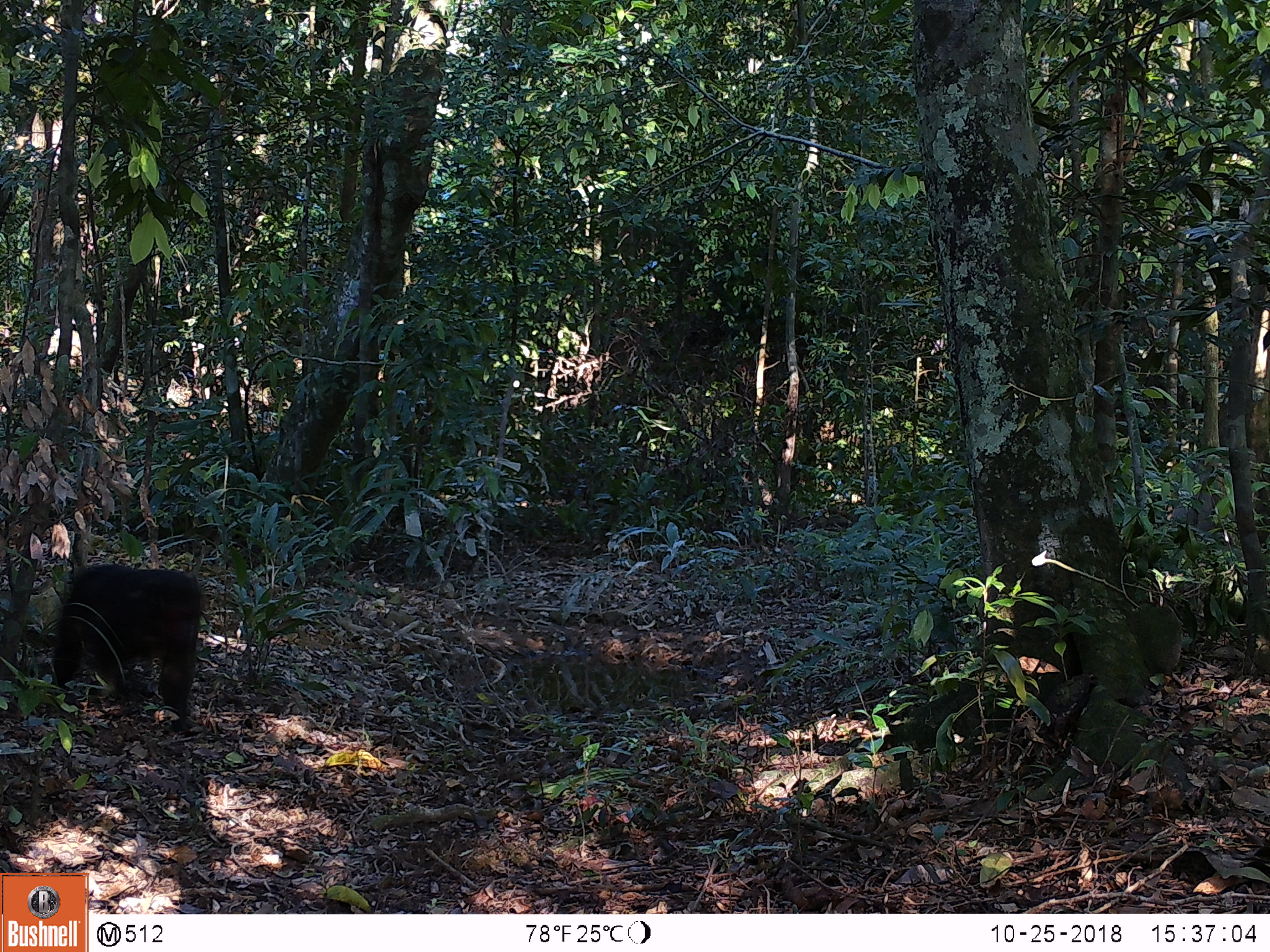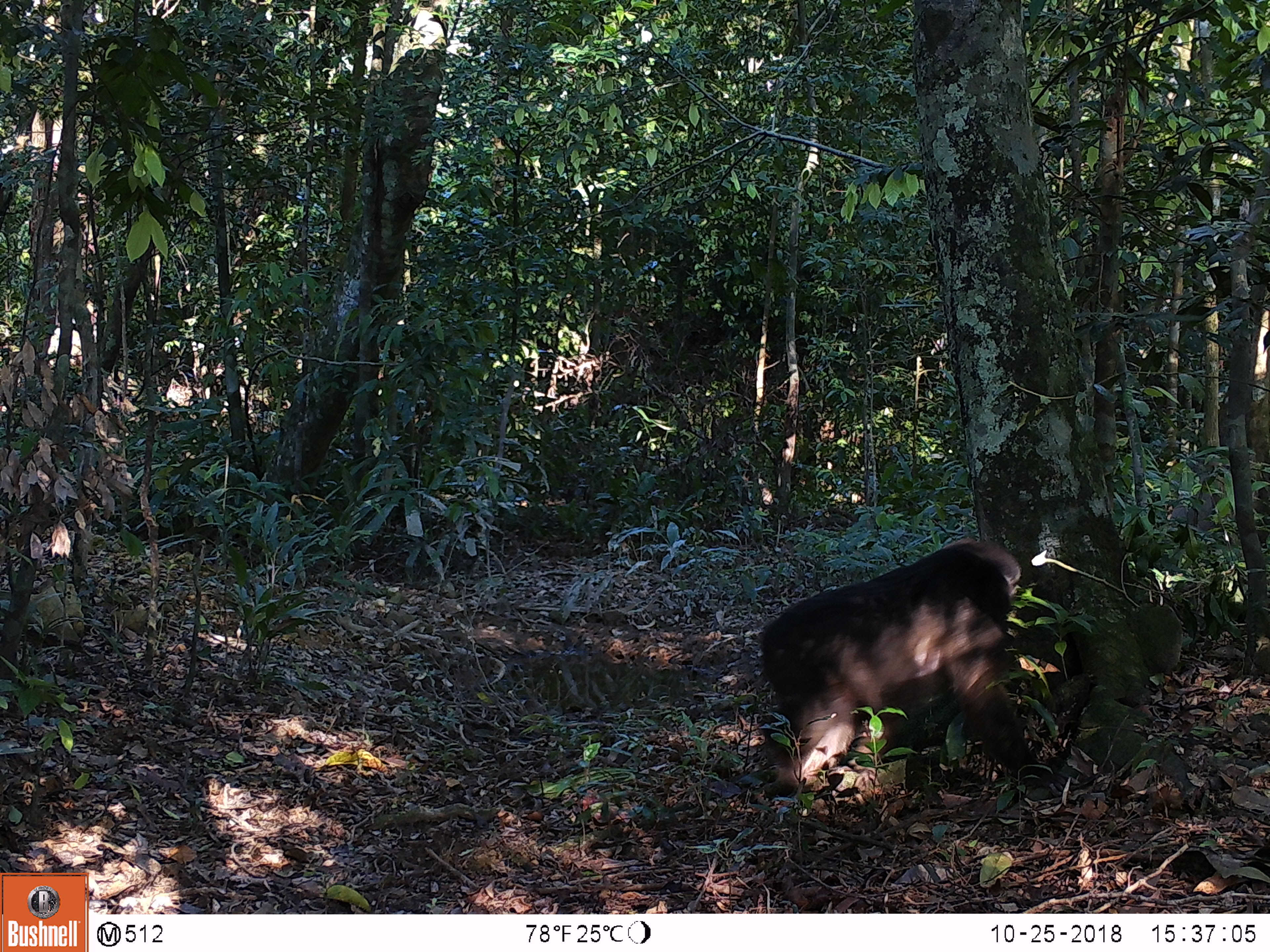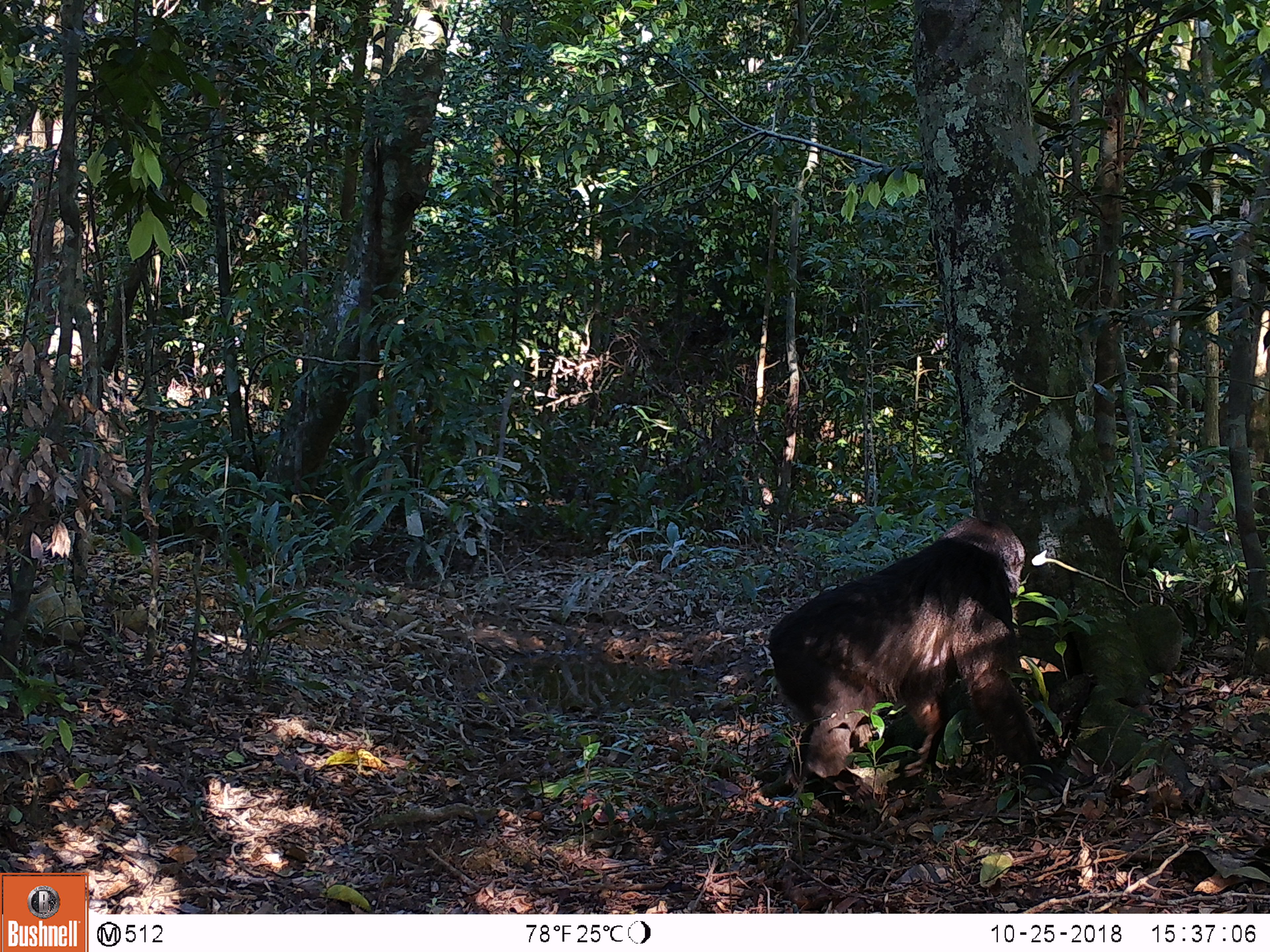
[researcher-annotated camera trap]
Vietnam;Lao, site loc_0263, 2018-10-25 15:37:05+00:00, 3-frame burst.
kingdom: Animalia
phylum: Chordata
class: Mammalia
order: Primates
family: Cercopithecidae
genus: Macaca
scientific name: Macaca arctoides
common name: stump-tailed macaque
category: stump tailed macaque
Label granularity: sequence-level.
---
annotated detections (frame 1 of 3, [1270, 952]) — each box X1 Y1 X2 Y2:
stump tailed macaque: 51 563 203 736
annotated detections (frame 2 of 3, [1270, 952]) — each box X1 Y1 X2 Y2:
stump tailed macaque: 756 535 1069 796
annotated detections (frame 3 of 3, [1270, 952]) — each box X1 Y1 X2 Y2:
stump tailed macaque: 763 515 1074 811